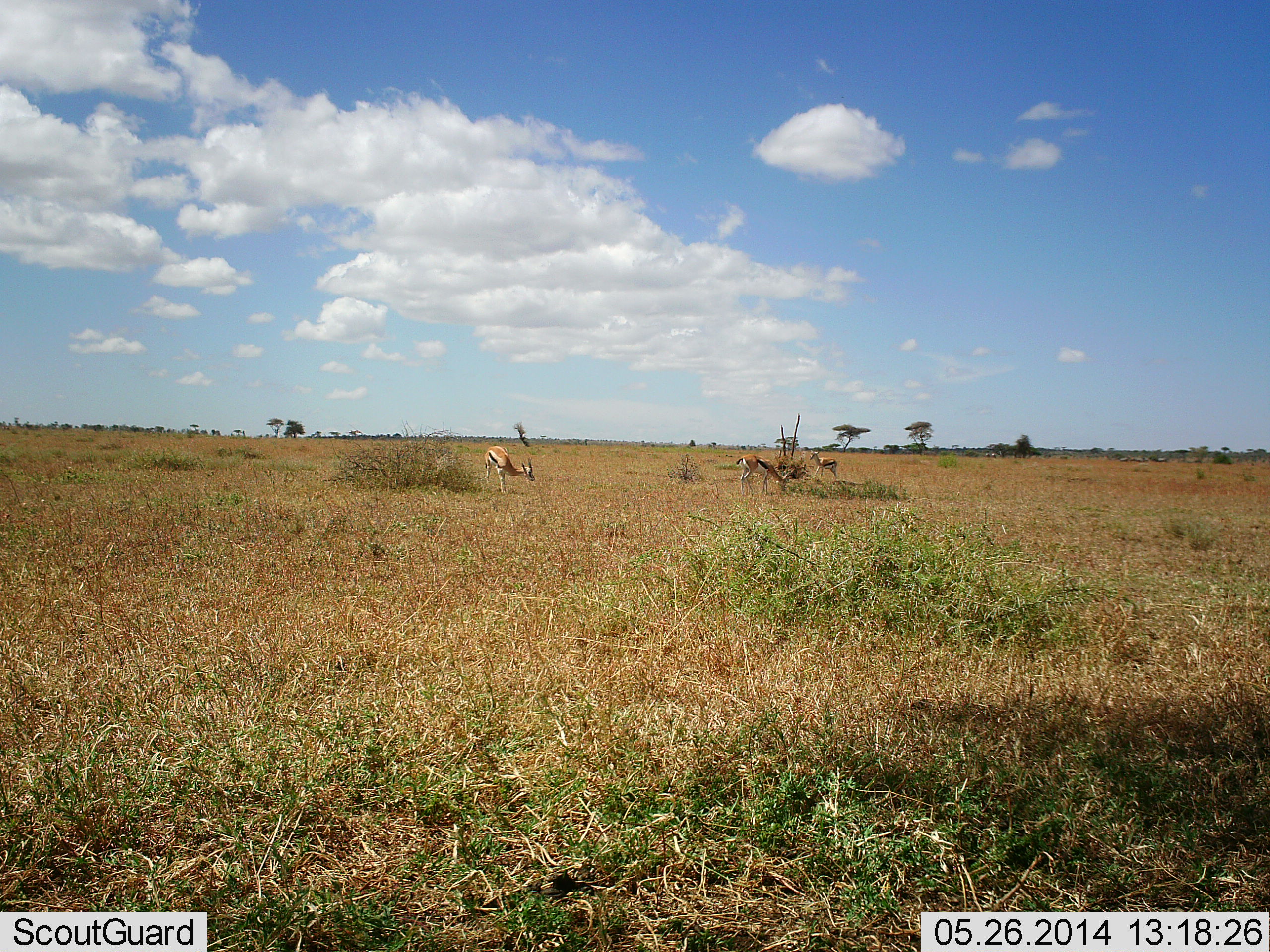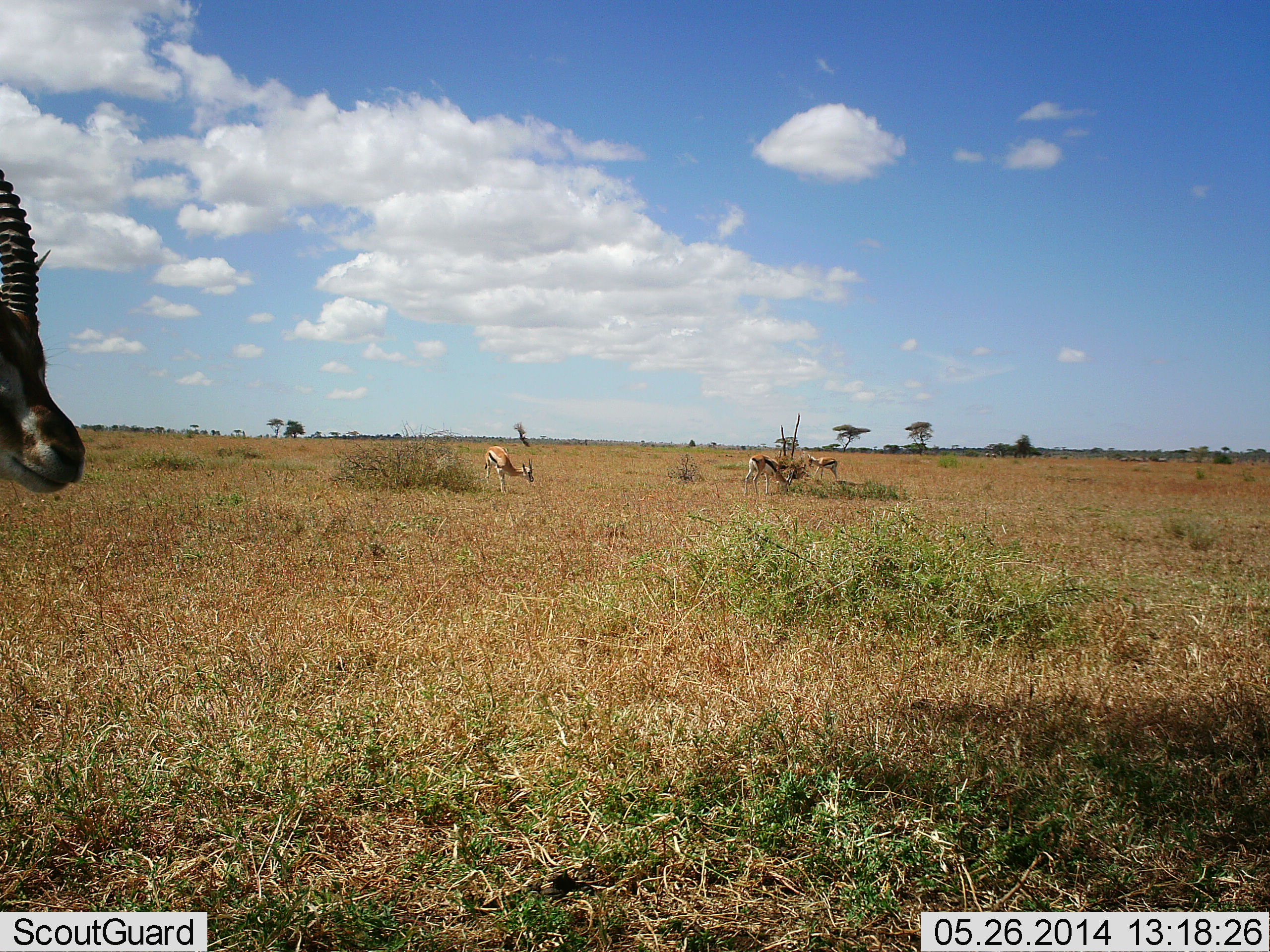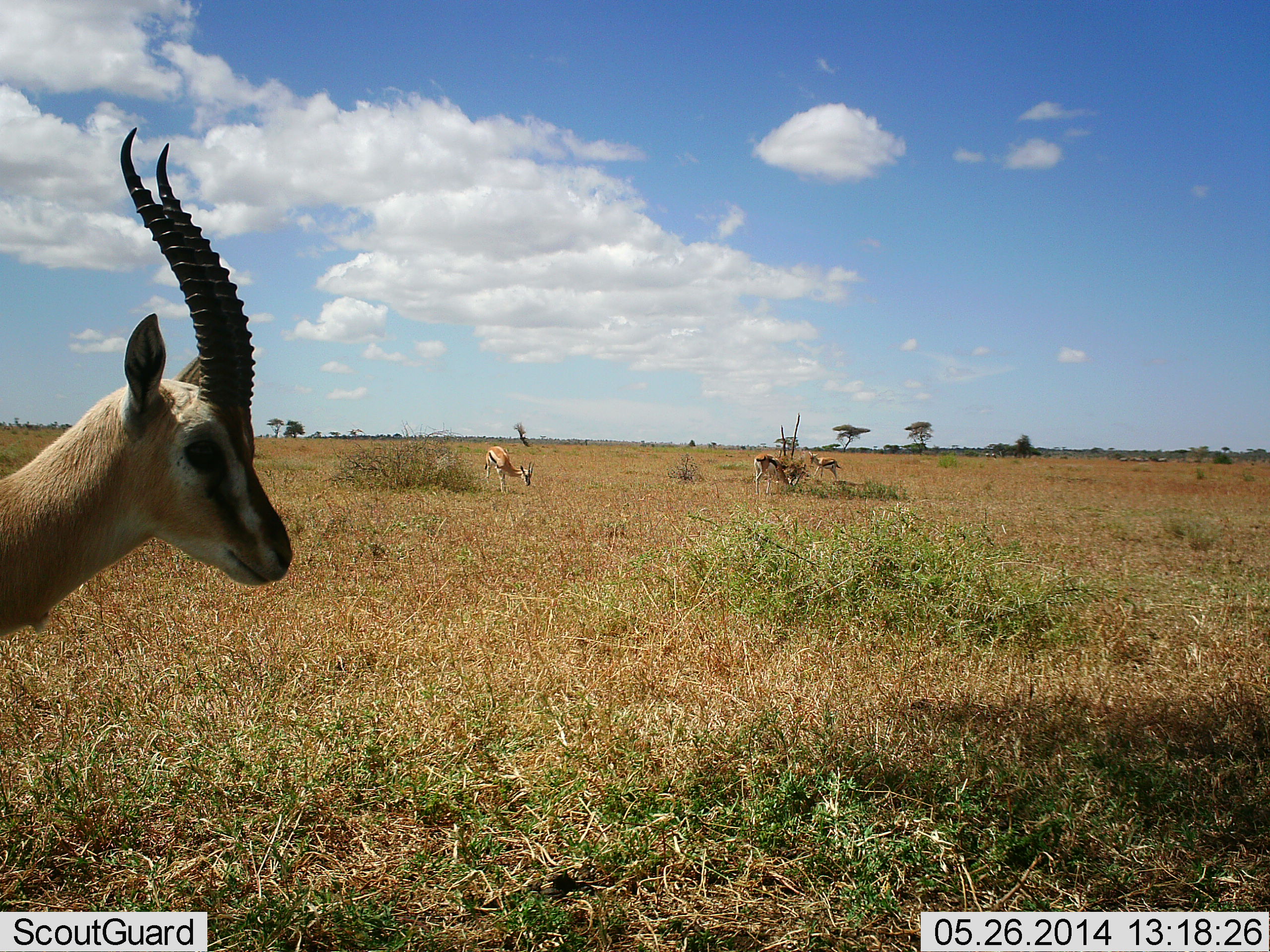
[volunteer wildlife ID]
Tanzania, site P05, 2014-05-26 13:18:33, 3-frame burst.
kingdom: Animalia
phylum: Chordata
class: Mammalia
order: Artiodactyla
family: Bovidae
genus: Eudorcas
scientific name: Eudorcas thomsonii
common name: thomson's gazelle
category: gazellethomsons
Gazellethomsons (thomson's gazelle) (Eudorcas thomsonii), count 4. Behavior (volunteer vote fractions): standing 40%, resting 0%, moving 70%, interacting 0%. Young present (vote fraction): 0%. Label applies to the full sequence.